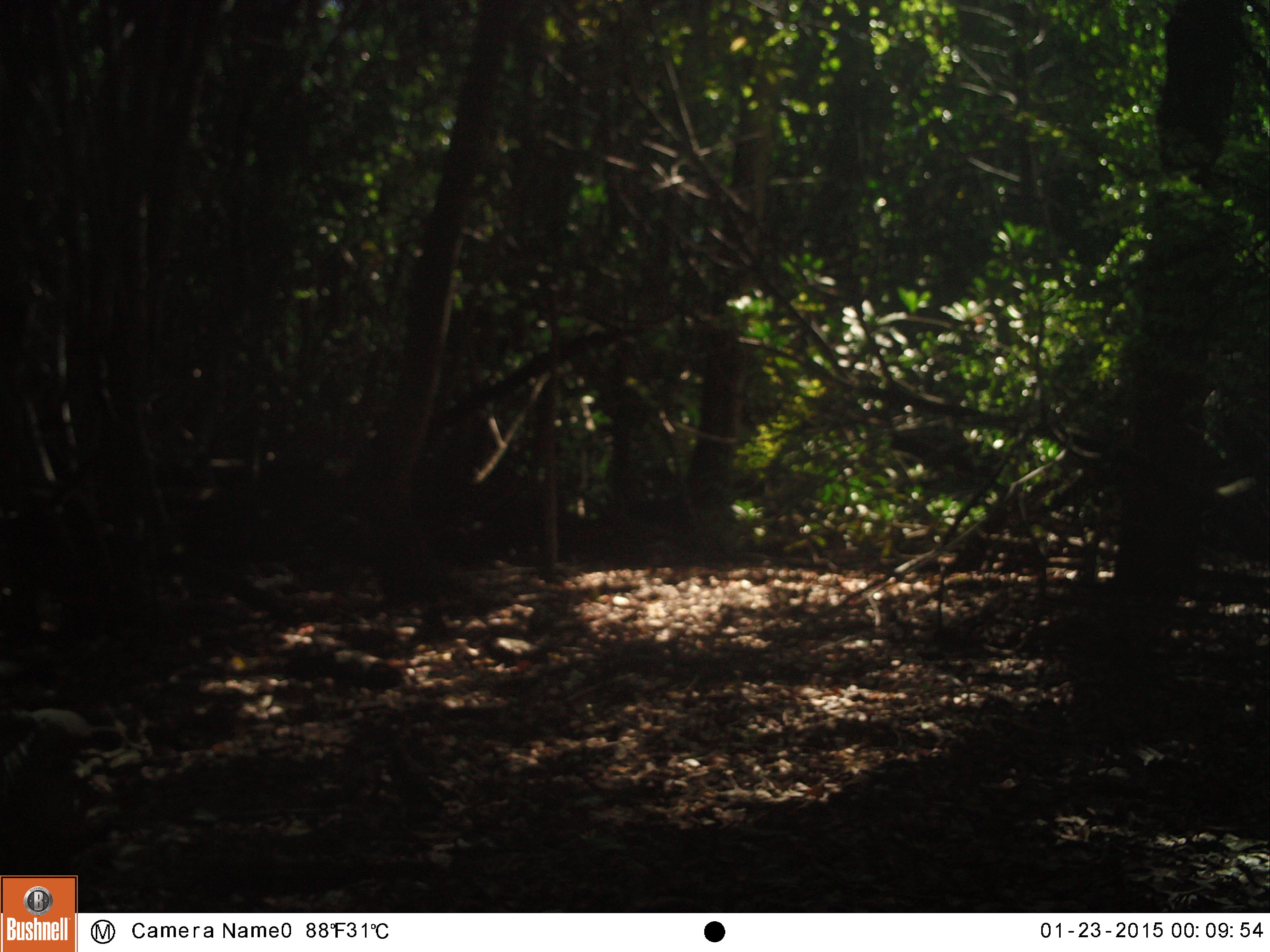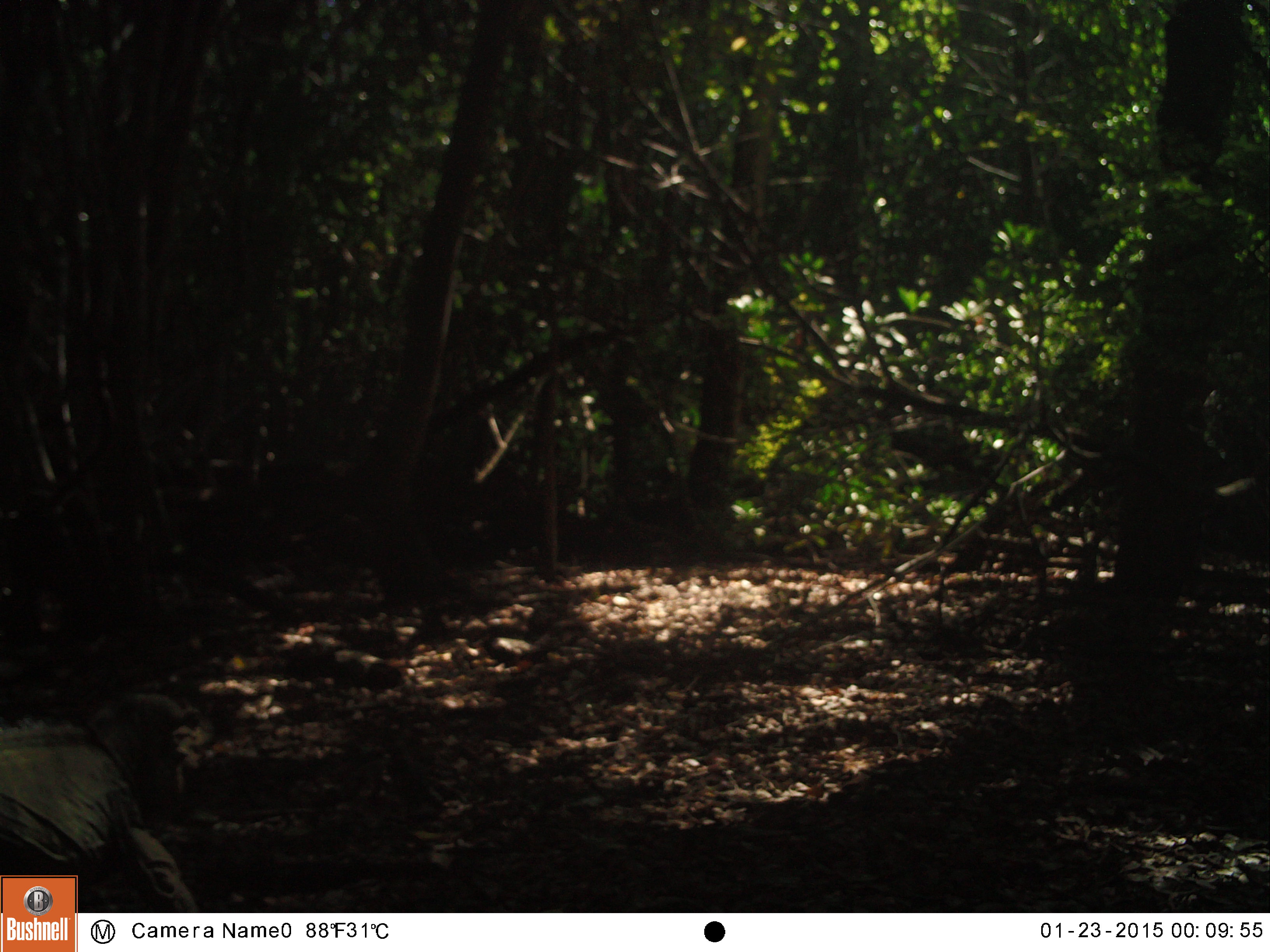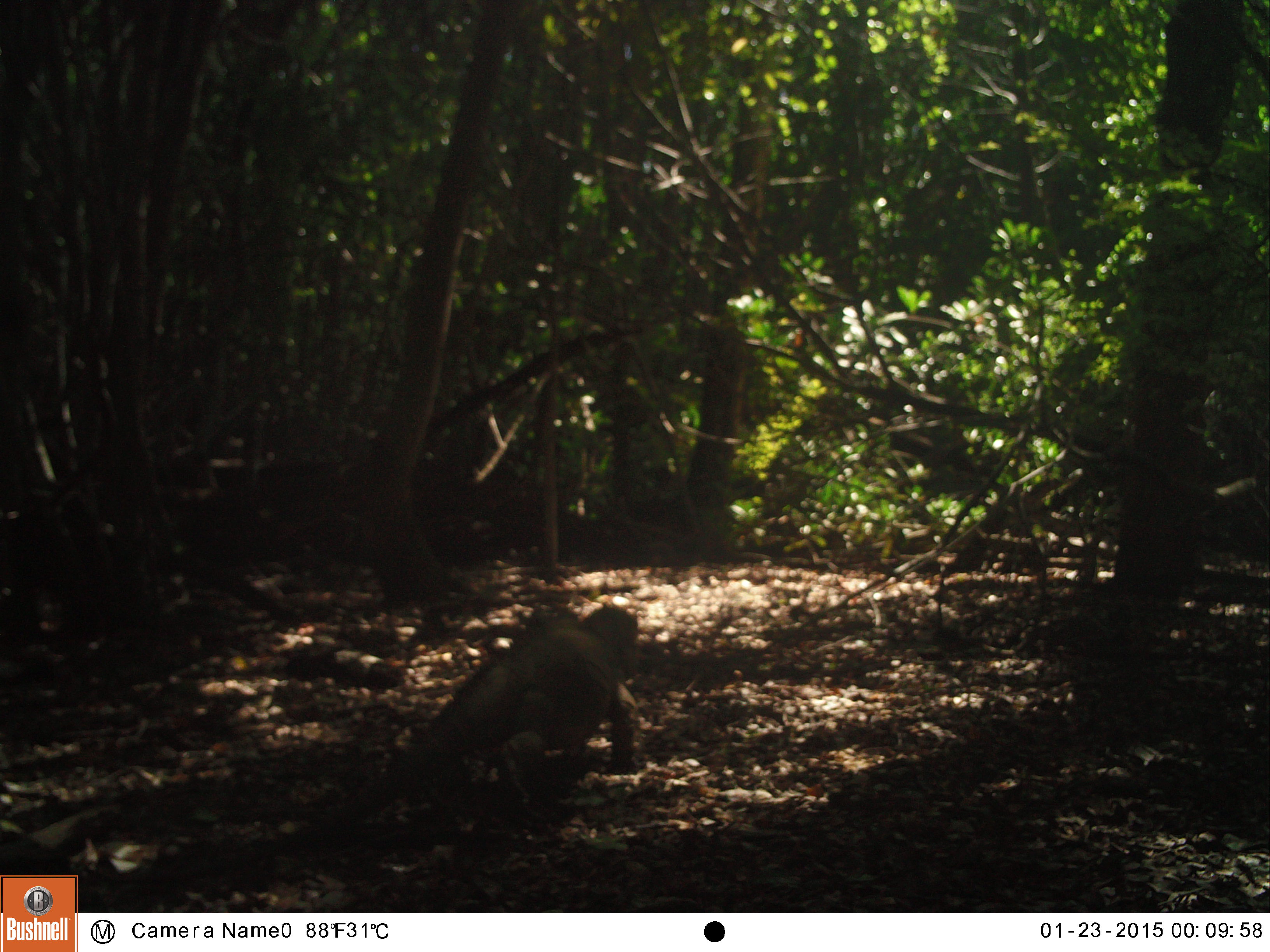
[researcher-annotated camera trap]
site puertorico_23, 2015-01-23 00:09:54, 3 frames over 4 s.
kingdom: Animalia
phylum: Chordata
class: Reptilia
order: Squamata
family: Iguanidae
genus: Iguana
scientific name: Iguana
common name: typical iguanas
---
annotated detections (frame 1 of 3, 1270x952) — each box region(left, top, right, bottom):
iguana: region(0, 700, 125, 834)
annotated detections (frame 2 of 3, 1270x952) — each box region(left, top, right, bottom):
iguana: region(0, 682, 210, 872)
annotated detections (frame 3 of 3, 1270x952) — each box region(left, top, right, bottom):
iguana: region(396, 604, 639, 806)